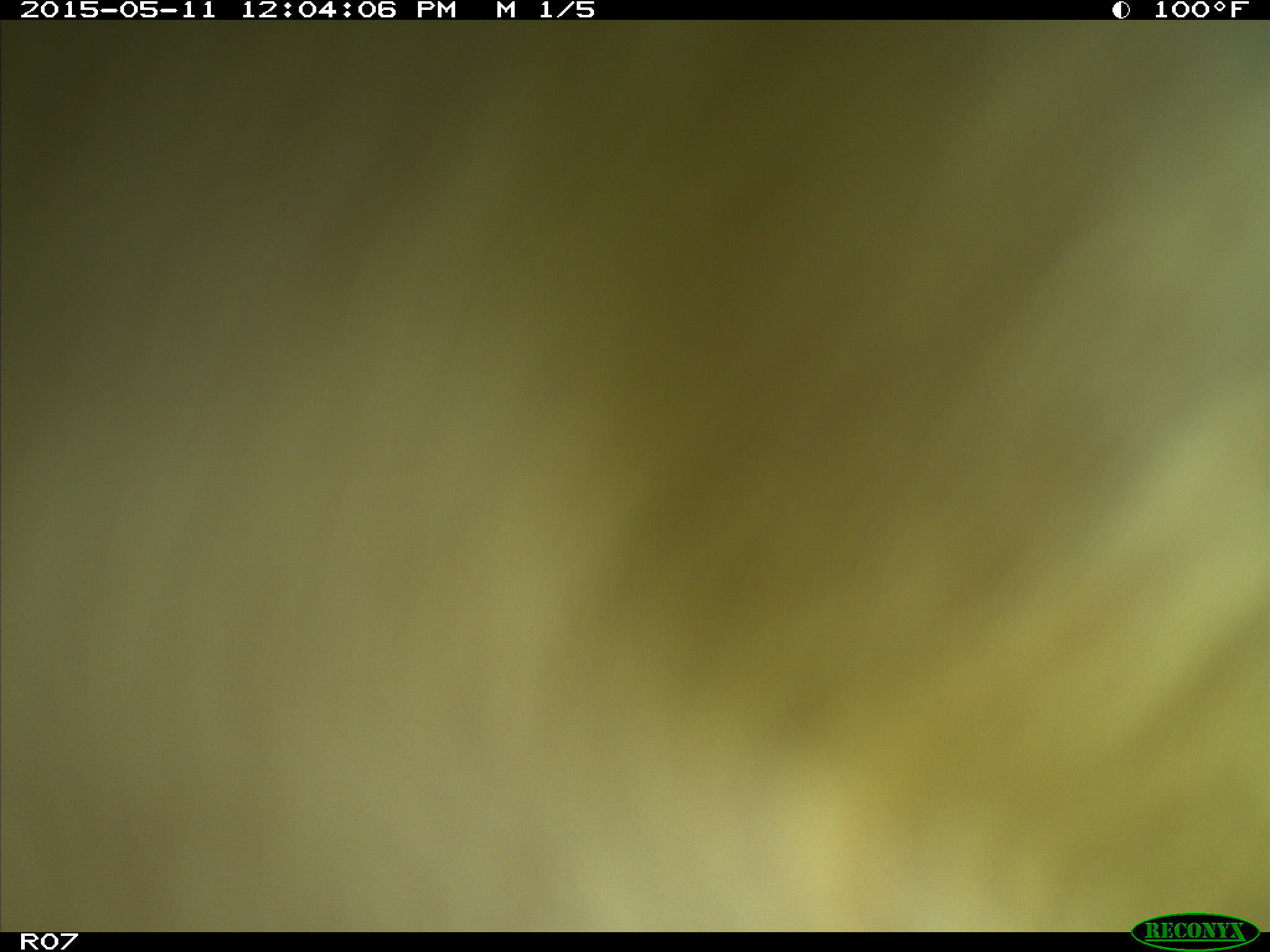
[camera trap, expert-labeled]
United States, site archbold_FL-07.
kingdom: Animalia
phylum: Chordata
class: Mammalia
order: Artiodactyla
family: Bovidae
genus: Bos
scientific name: Bos taurus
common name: domestic cow